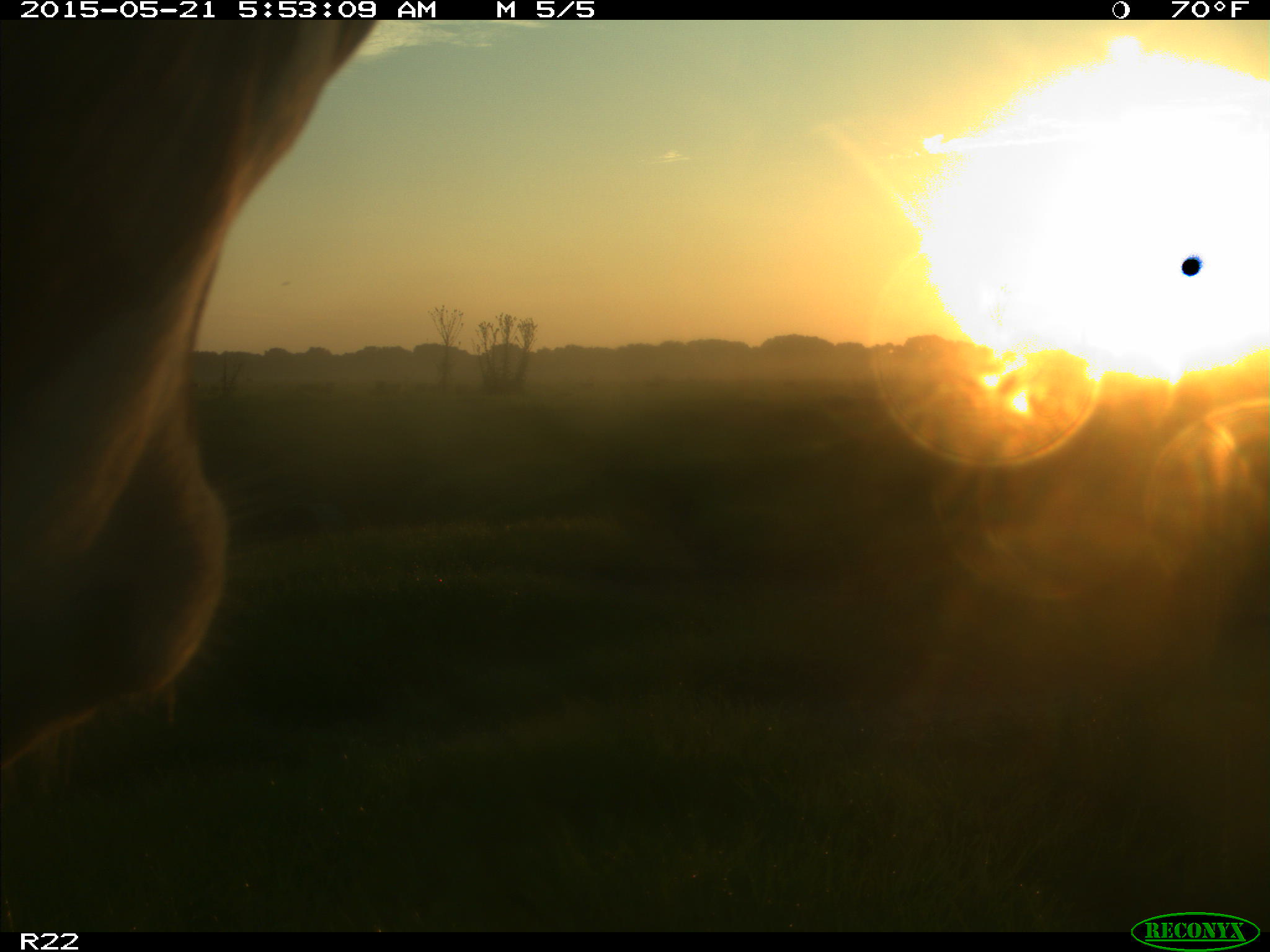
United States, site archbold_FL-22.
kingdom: Animalia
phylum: Chordata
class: Mammalia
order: Artiodactyla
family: Bovidae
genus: Bos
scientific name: Bos taurus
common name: domestic cow